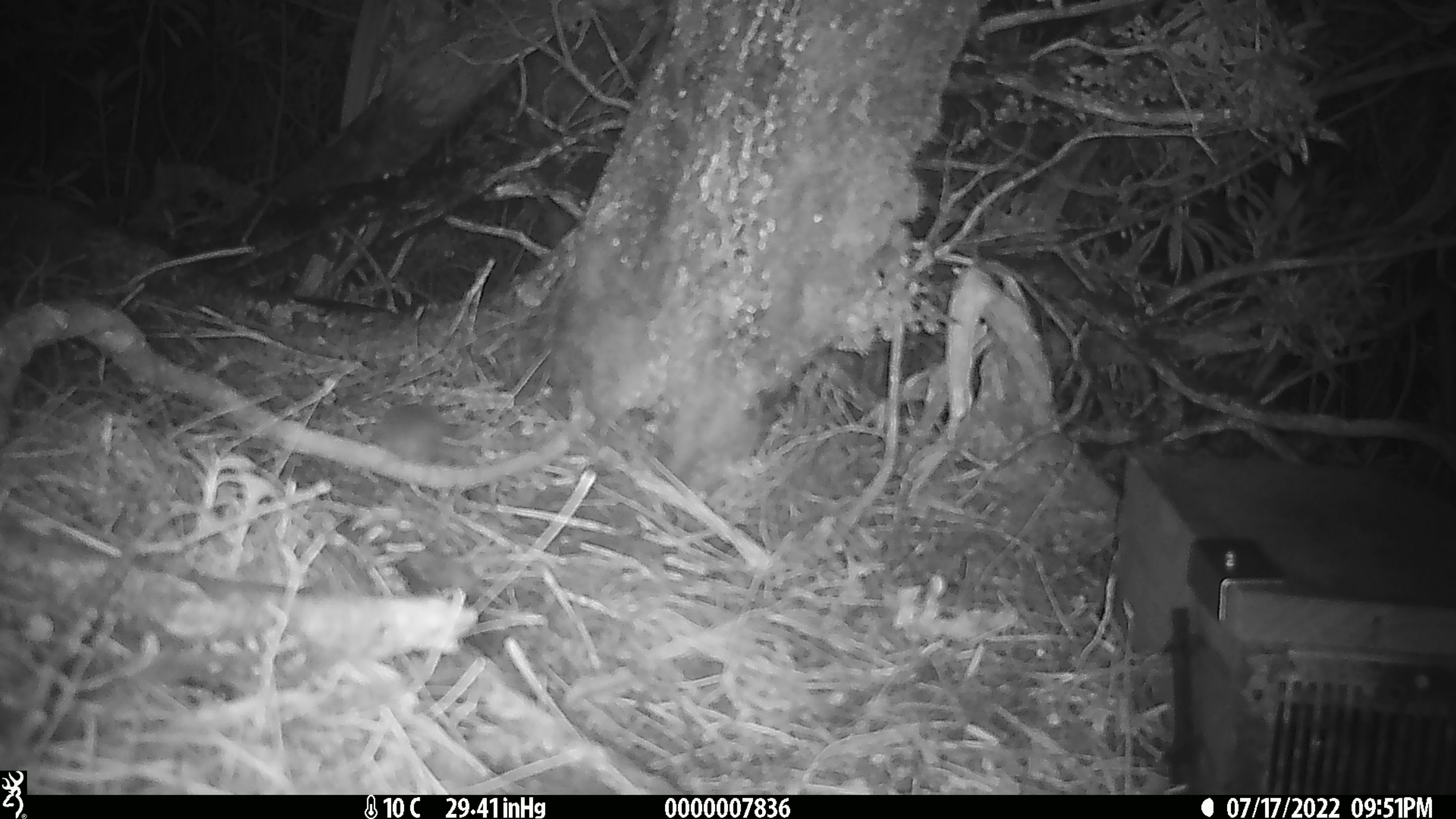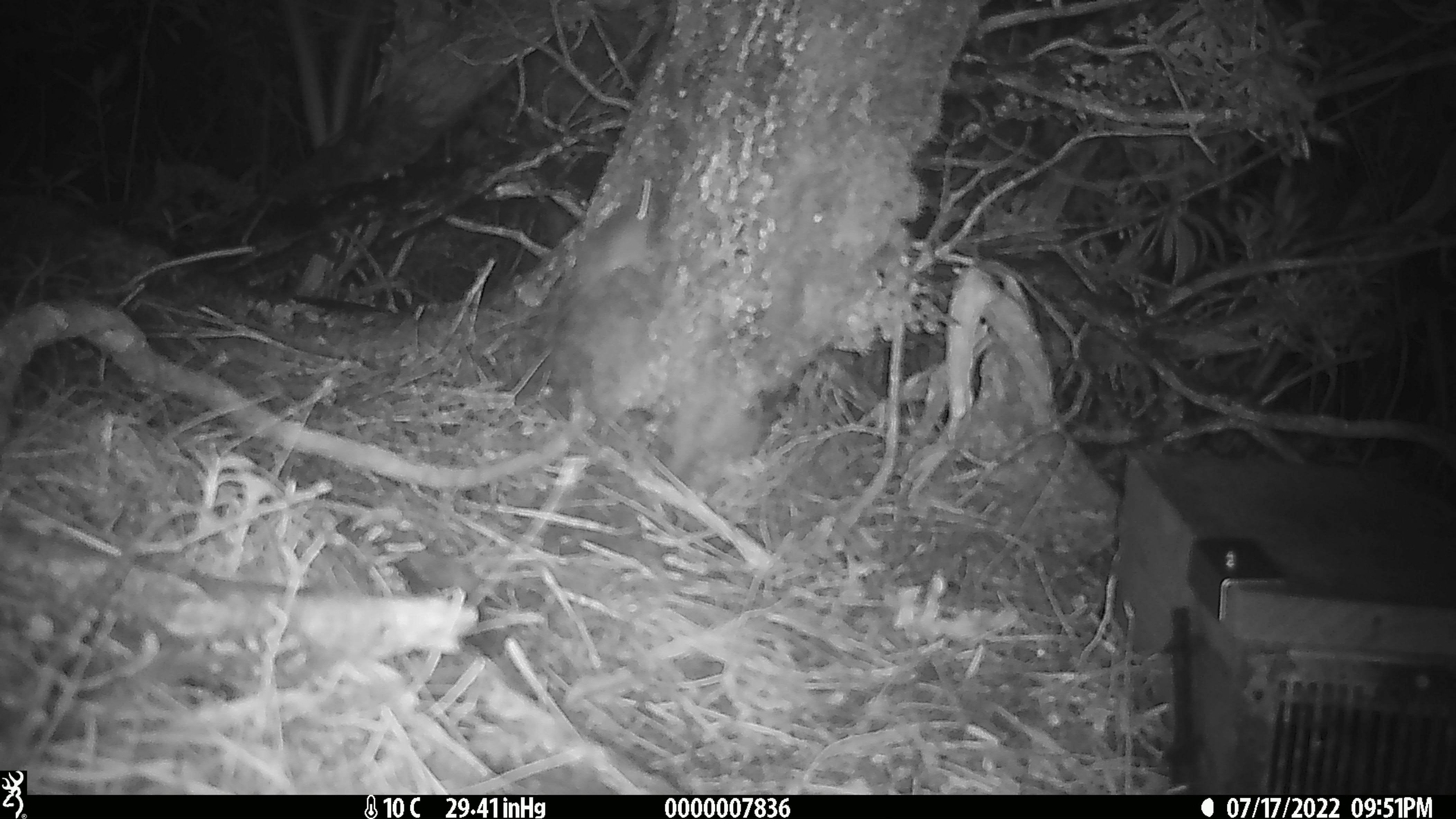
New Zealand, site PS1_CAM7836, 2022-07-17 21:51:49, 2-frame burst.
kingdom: Animalia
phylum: Chordata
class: Mammalia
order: Rodentia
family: Muridae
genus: Mus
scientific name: Mus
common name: mouse